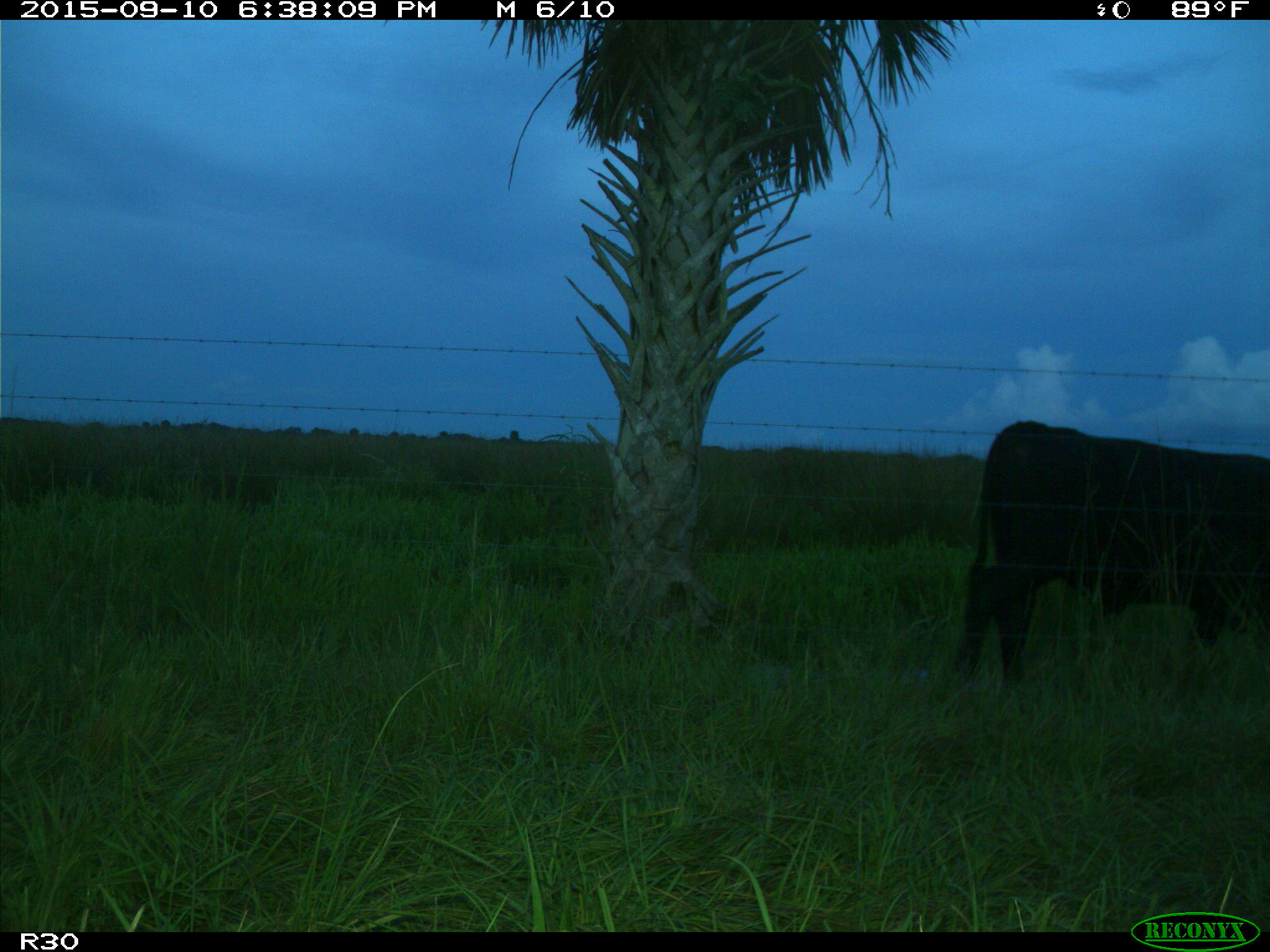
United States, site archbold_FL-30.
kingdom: Animalia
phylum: Chordata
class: Mammalia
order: Artiodactyla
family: Bovidae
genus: Bos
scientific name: Bos taurus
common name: domestic cow